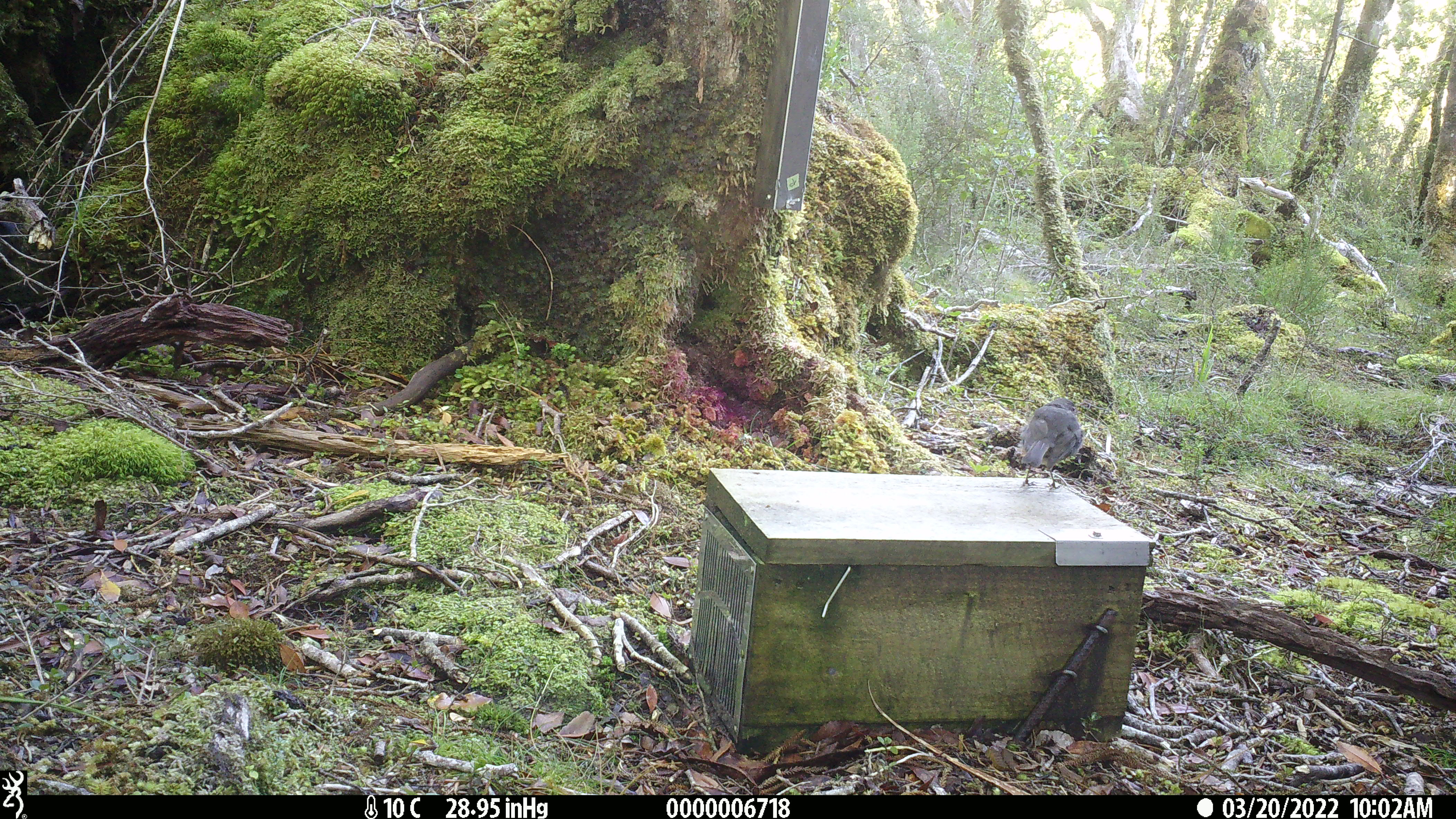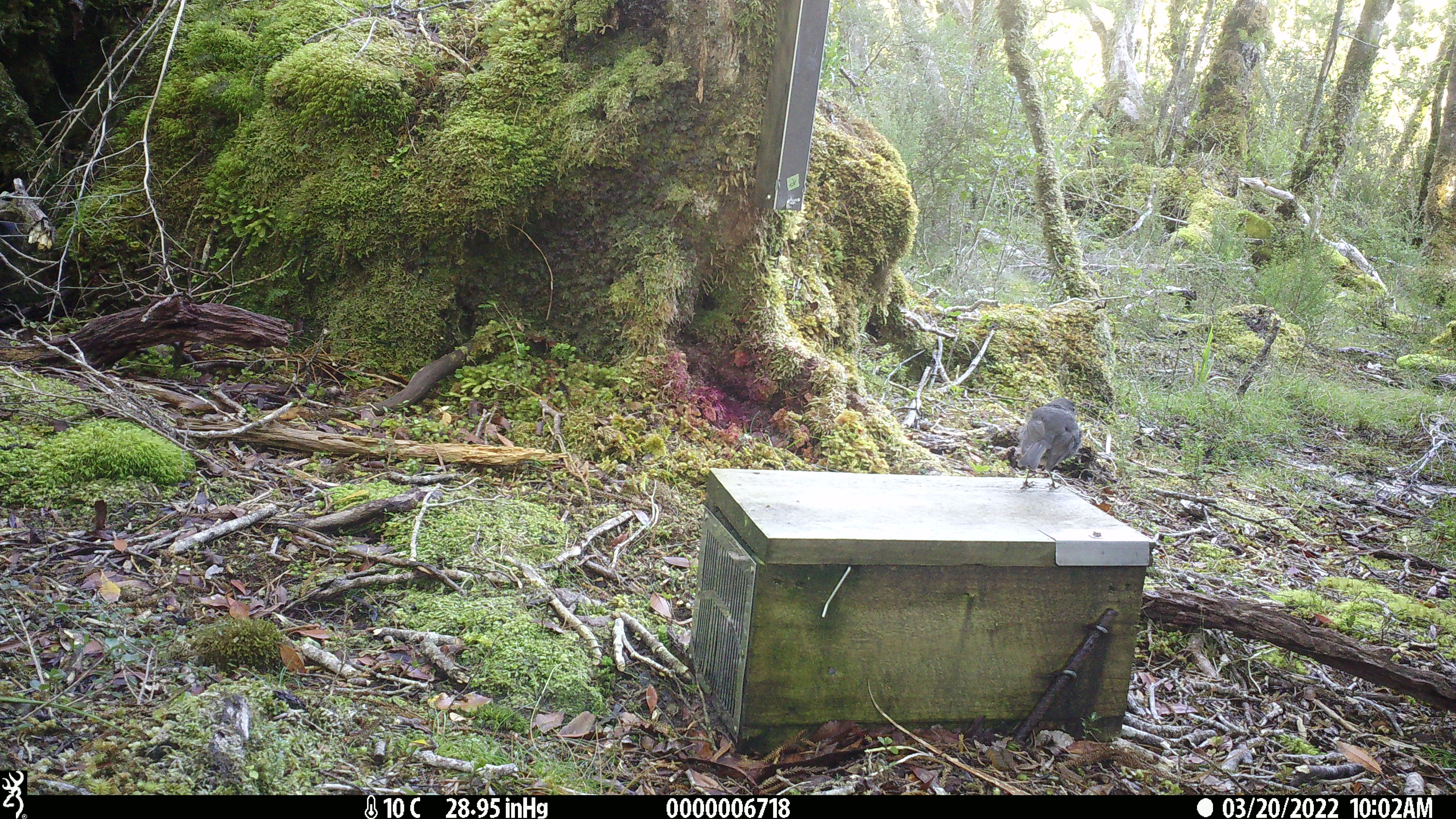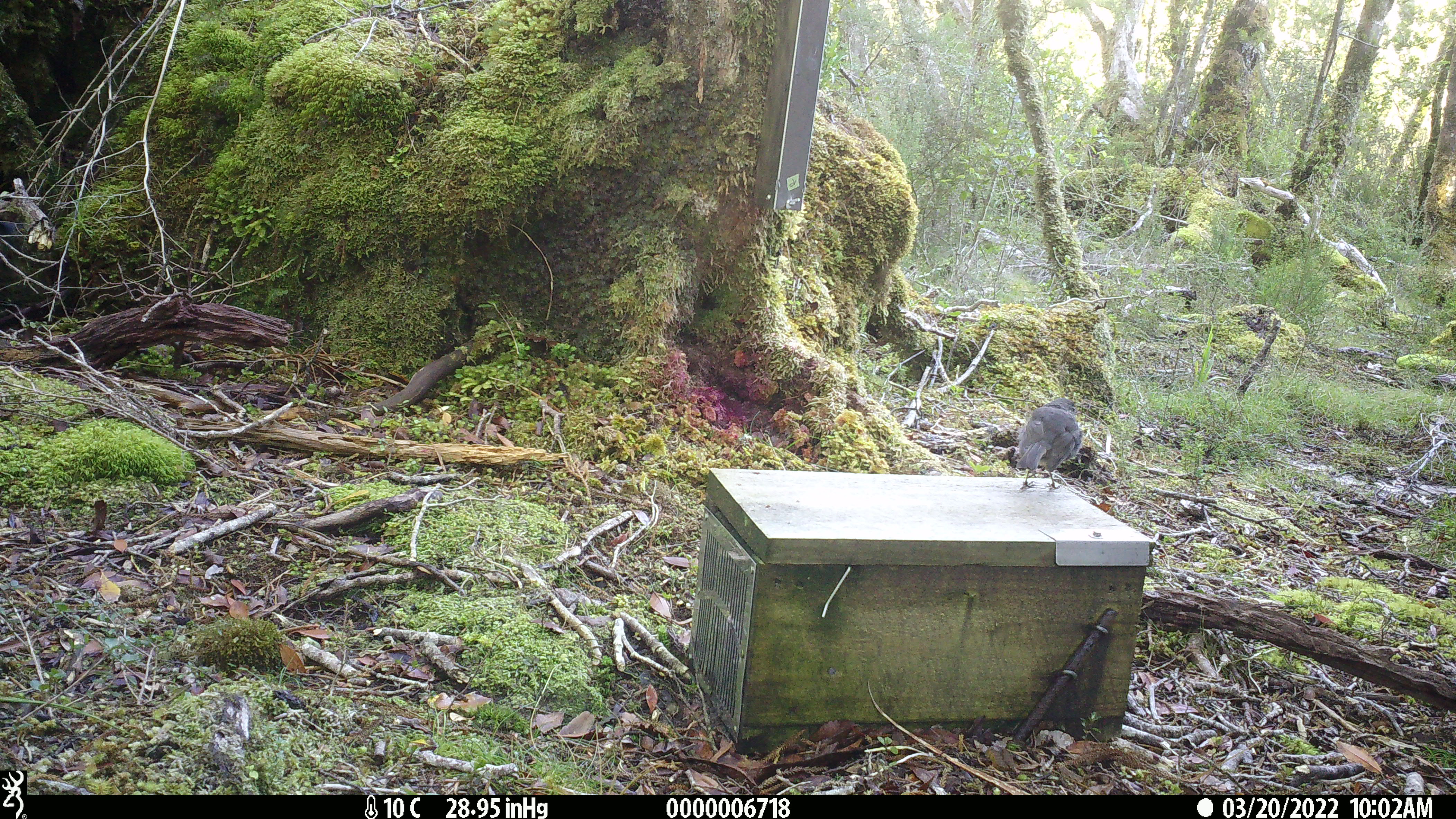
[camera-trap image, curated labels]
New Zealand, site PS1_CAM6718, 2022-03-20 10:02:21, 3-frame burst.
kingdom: Animalia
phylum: Chordata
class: Aves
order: Passeriformes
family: Petroicidae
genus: Petroica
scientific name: Petroica australis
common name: new zealand robin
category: robin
Robin (new zealand robin) (Petroica australis).